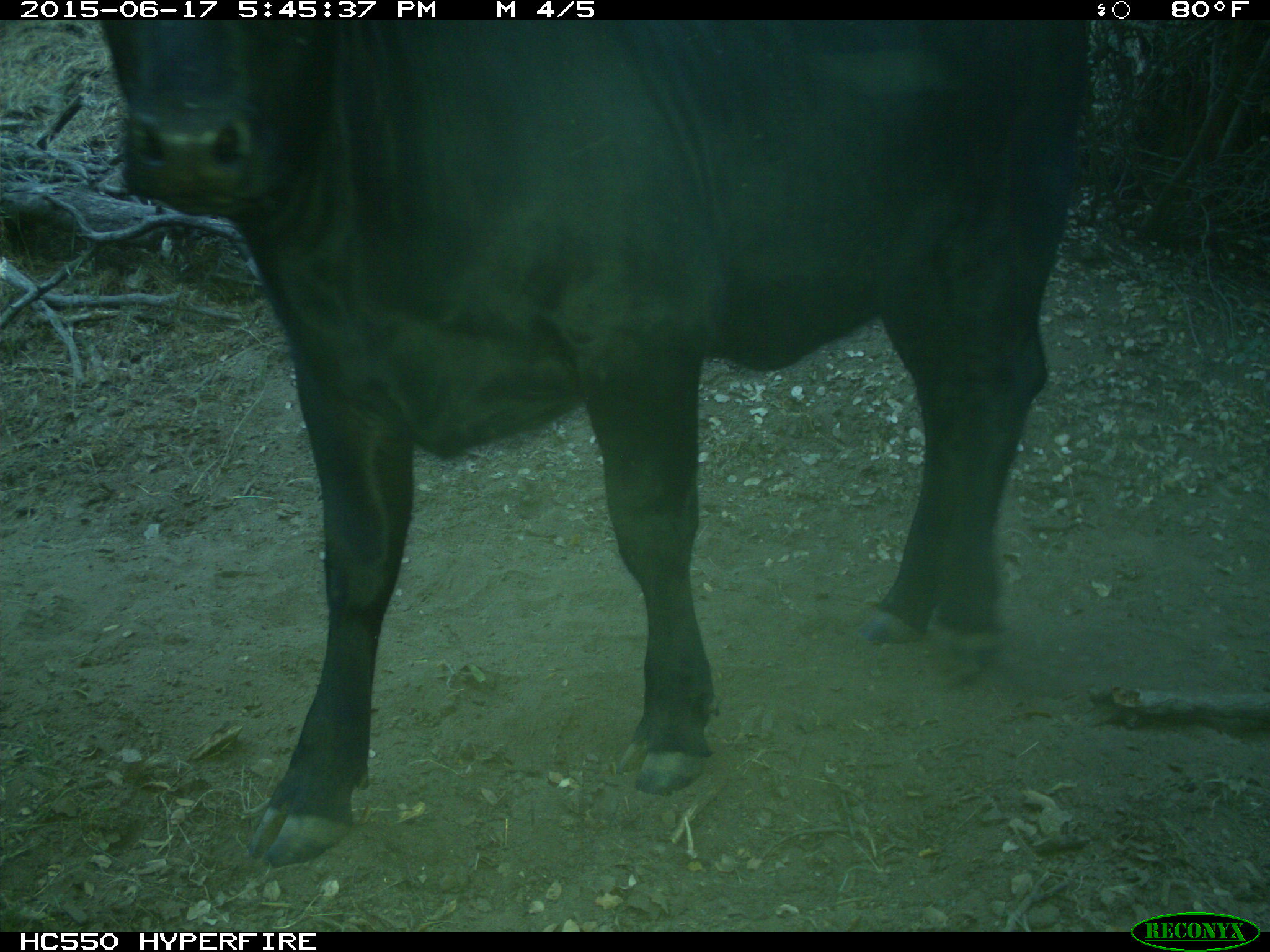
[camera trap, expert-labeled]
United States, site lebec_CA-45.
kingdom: Animalia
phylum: Chordata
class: Mammalia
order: Artiodactyla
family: Bovidae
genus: Bos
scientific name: Bos taurus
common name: domestic cow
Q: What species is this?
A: Bos taurus (domestic cow).